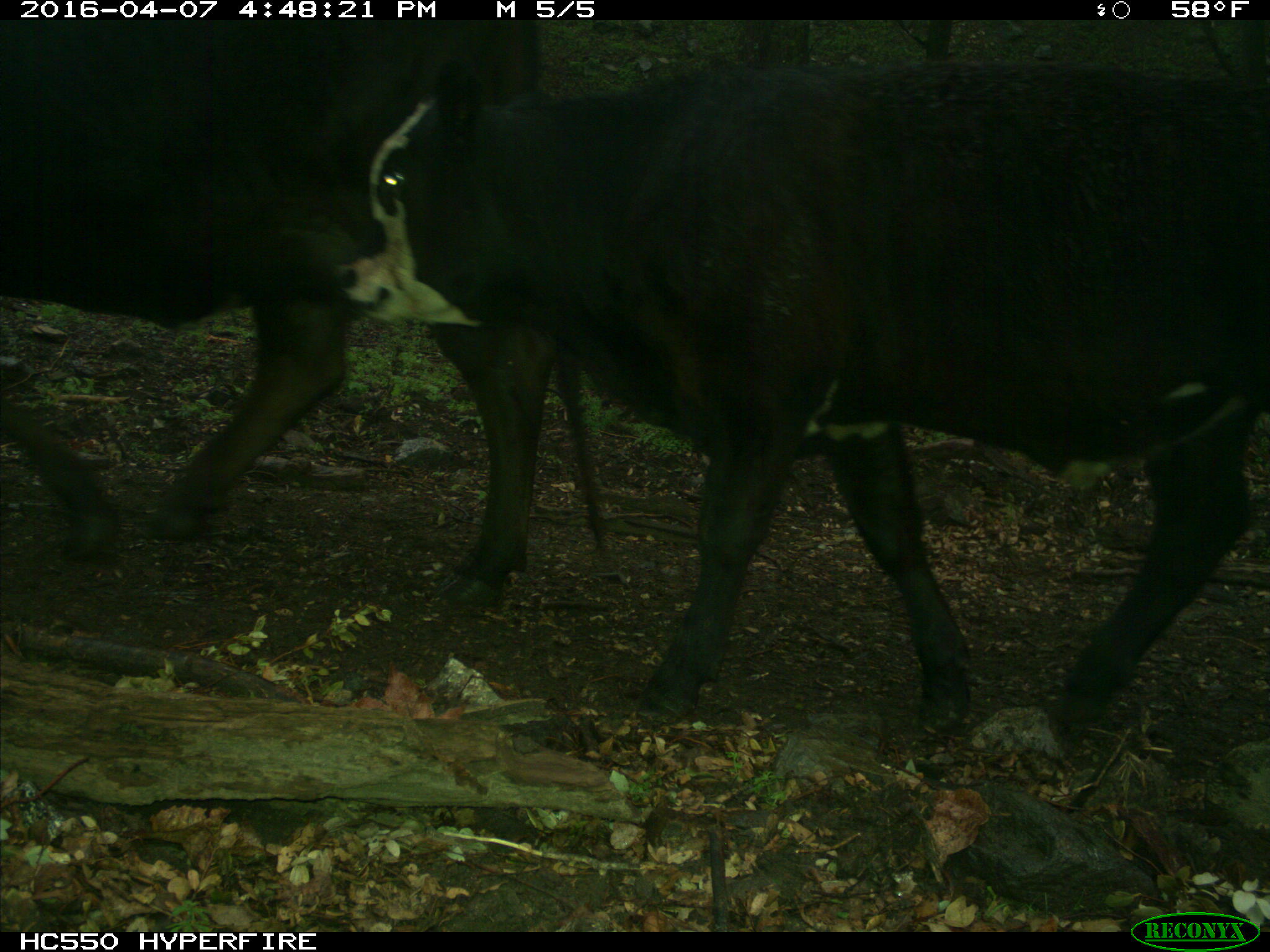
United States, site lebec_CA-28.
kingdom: Animalia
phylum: Chordata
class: Mammalia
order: Artiodactyla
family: Bovidae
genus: Bos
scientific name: Bos taurus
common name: domestic cow